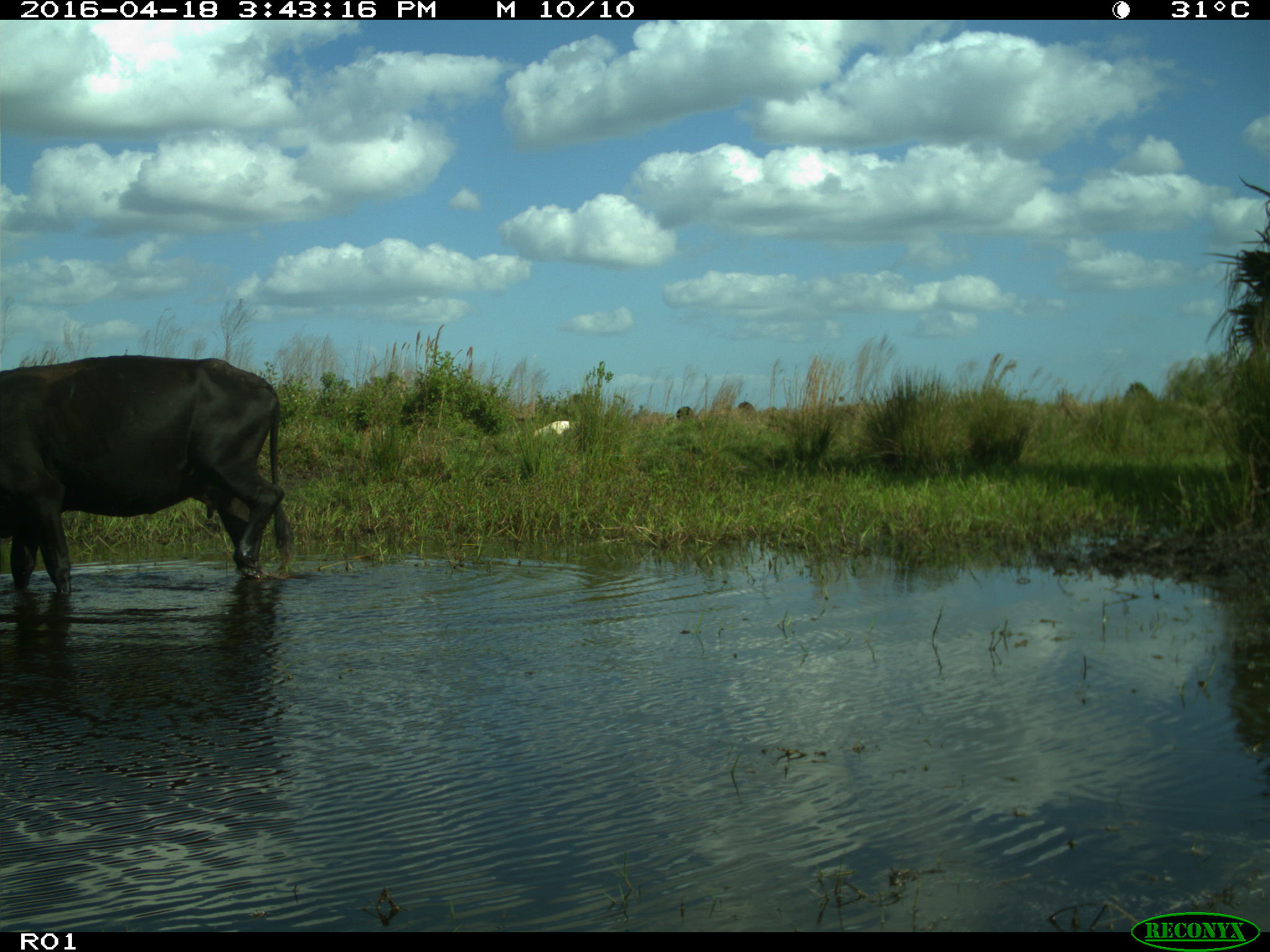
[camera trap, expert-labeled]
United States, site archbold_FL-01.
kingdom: Animalia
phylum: Chordata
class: Mammalia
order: Artiodactyla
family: Bovidae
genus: Bos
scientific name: Bos taurus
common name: domestic cow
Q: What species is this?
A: Bos taurus (domestic cow).